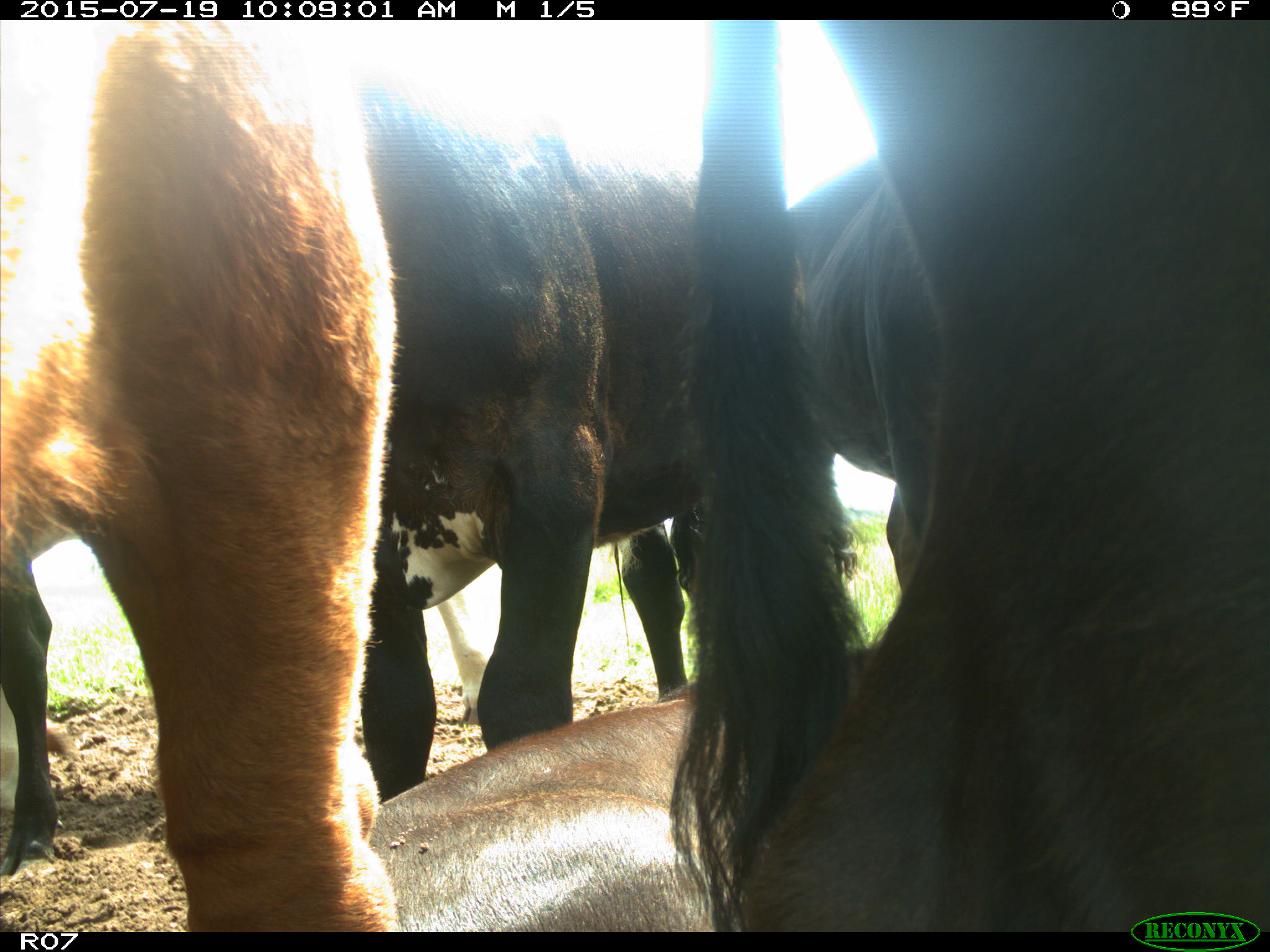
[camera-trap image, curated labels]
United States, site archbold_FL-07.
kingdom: Animalia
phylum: Chordata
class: Mammalia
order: Artiodactyla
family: Bovidae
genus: Bos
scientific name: Bos taurus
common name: domestic cow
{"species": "Bos taurus (domestic cow)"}